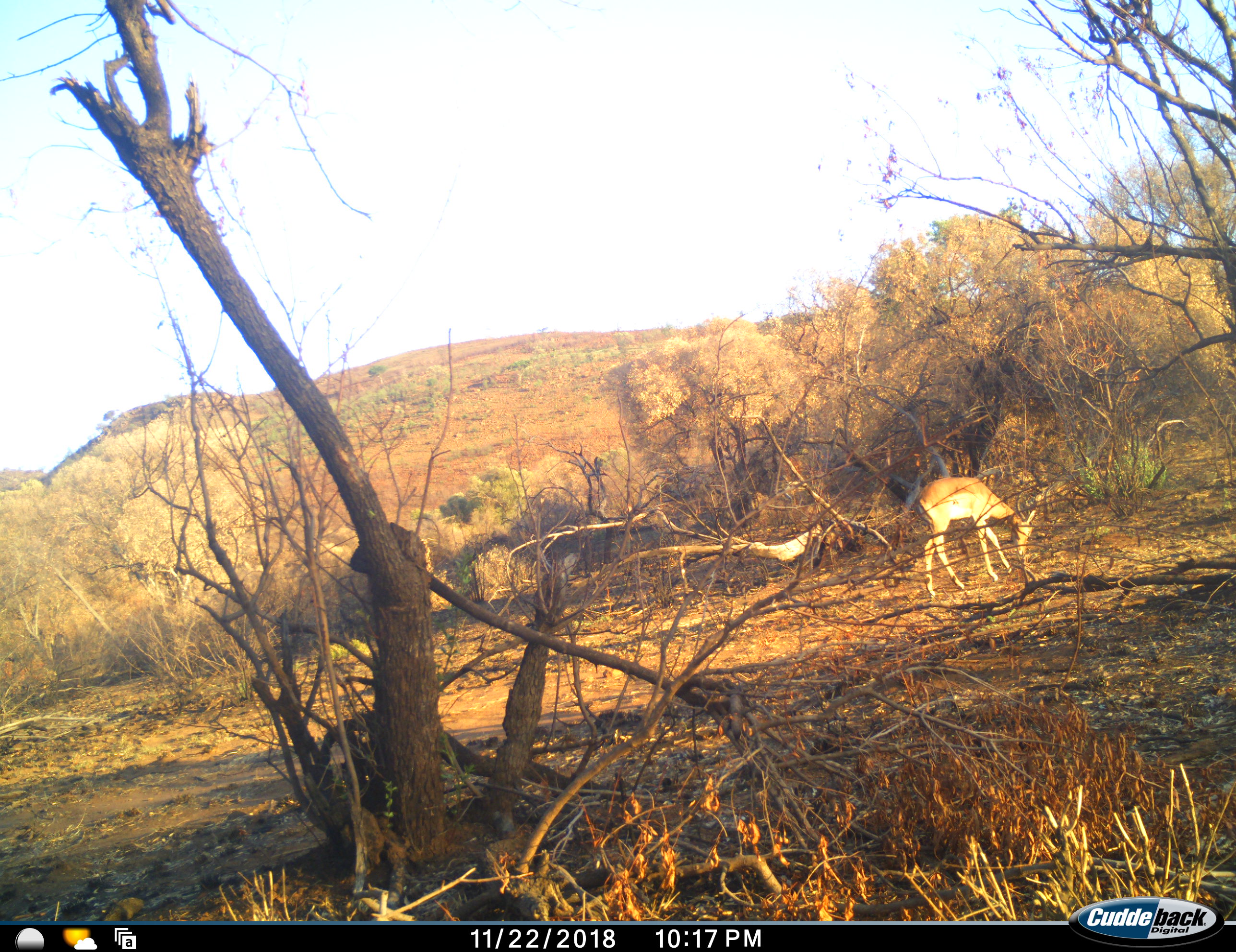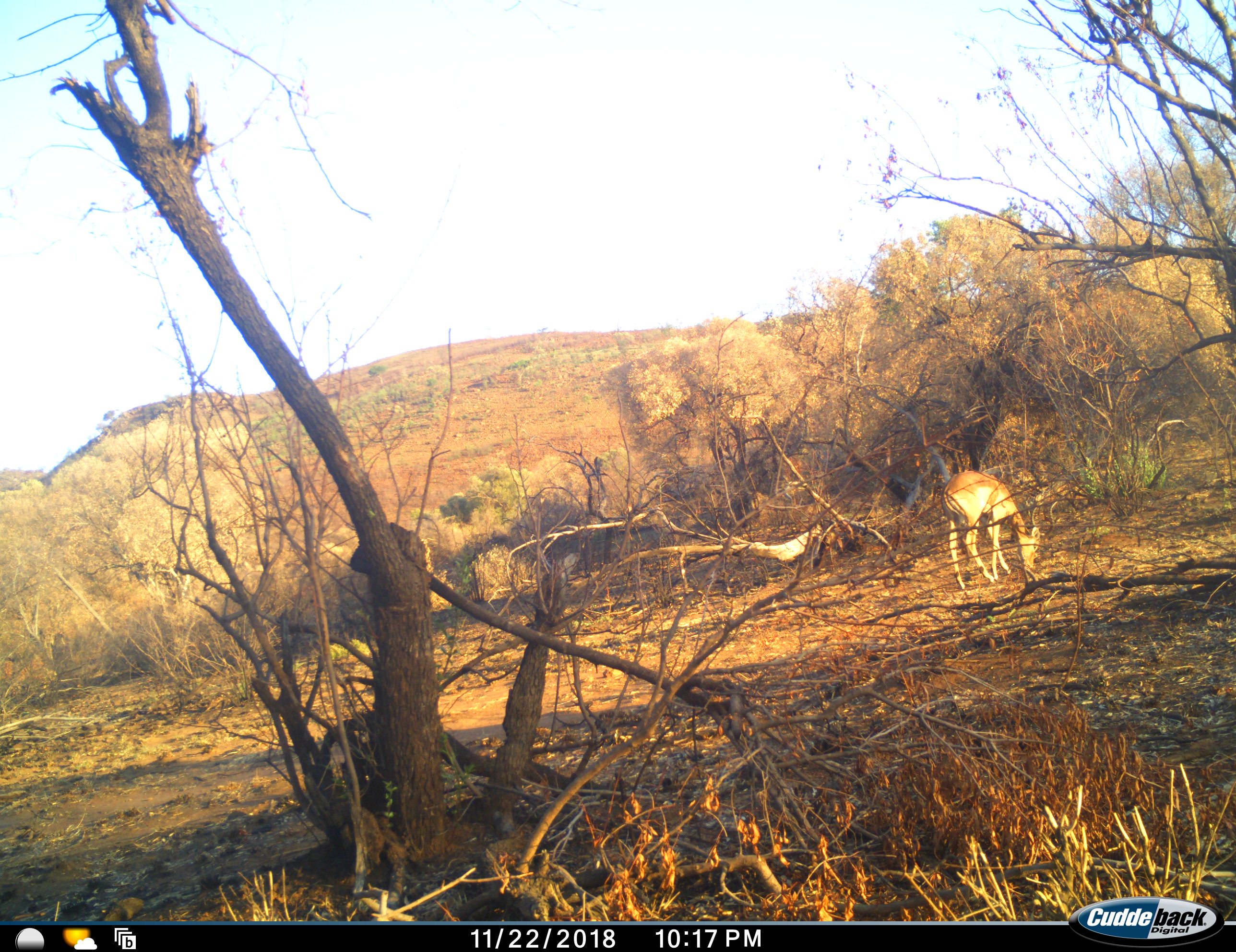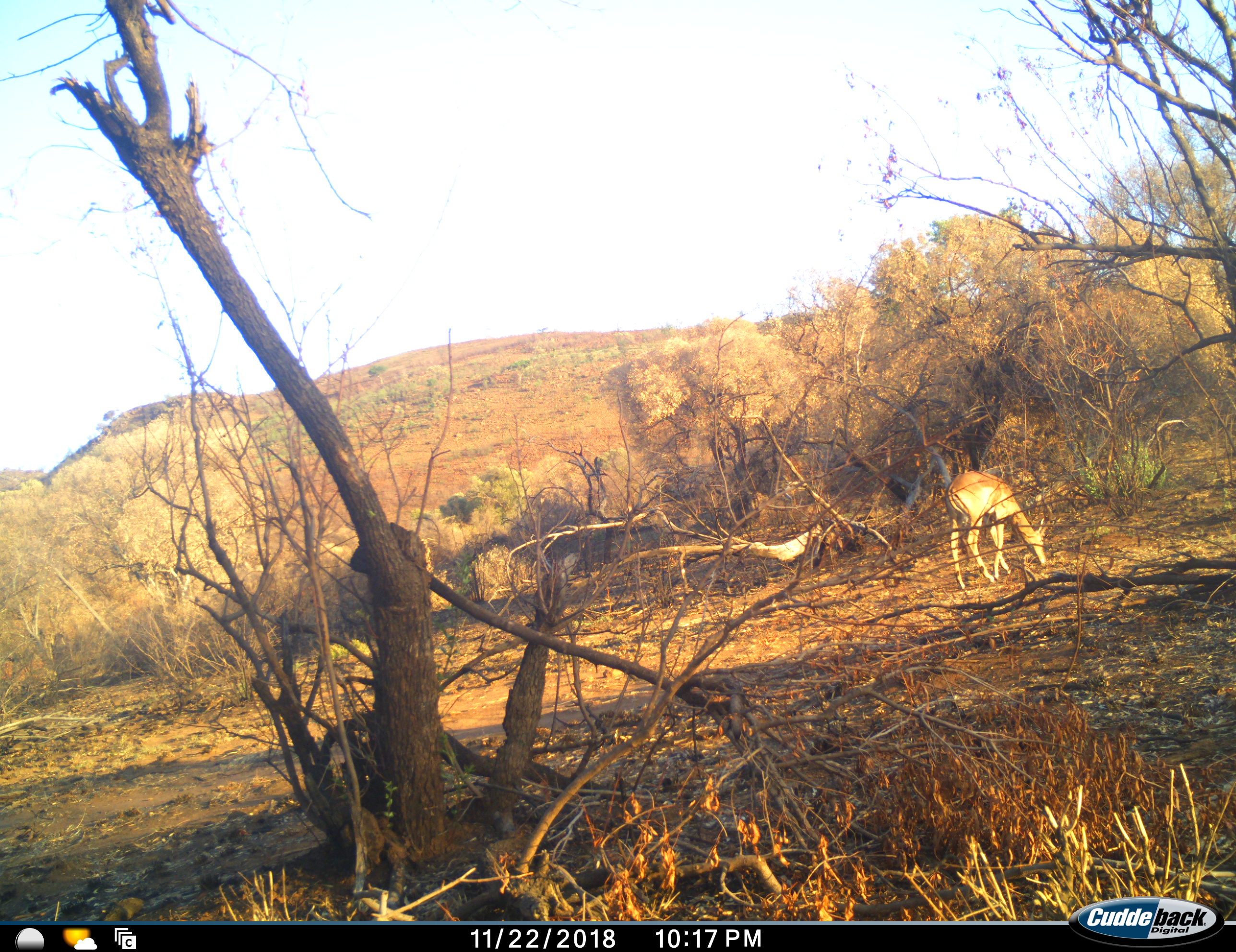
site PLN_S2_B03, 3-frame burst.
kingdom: Animalia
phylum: Chordata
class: Mammalia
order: Artiodactyla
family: Bovidae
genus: Aepyceros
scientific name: Aepyceros melampus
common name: impala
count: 1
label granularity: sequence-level